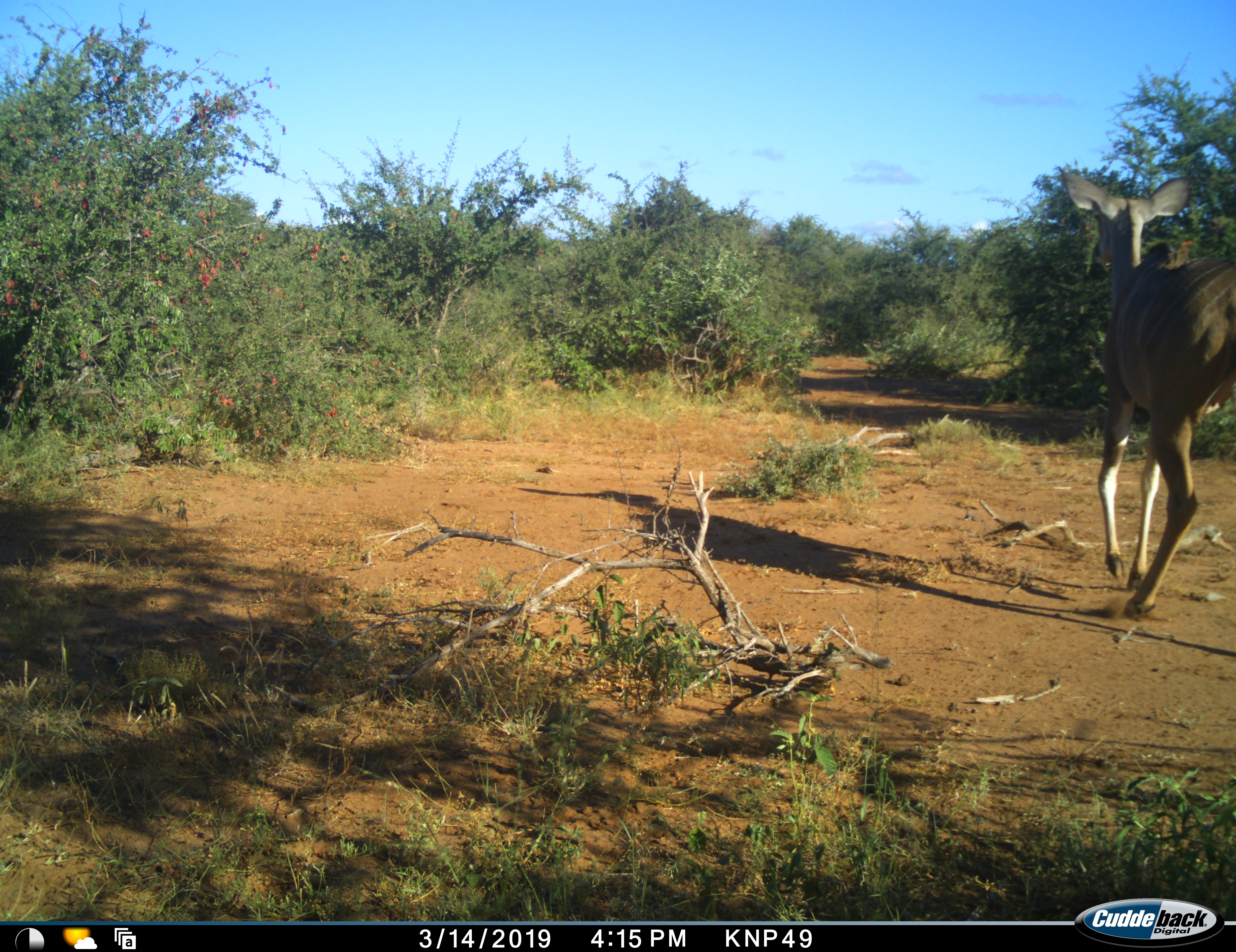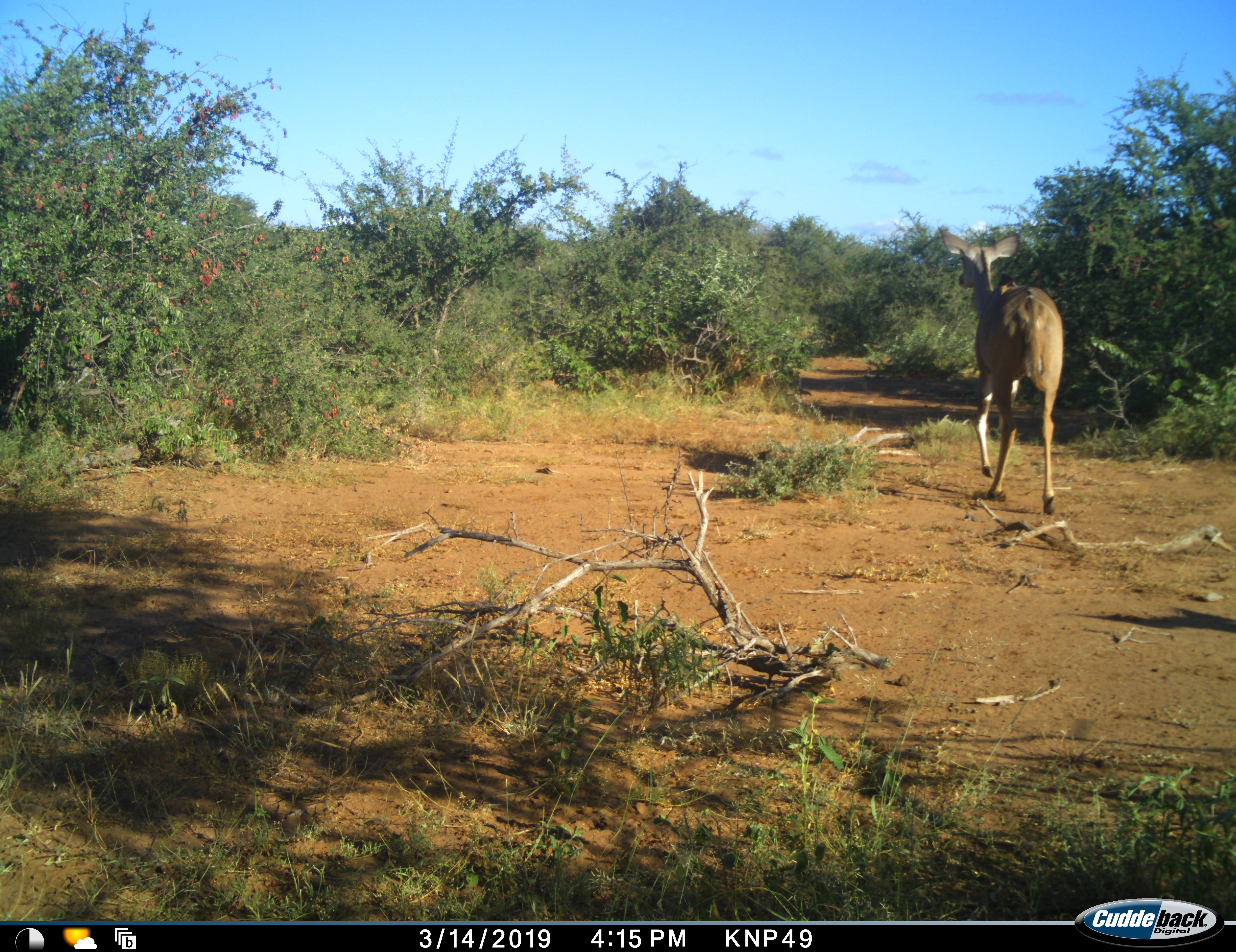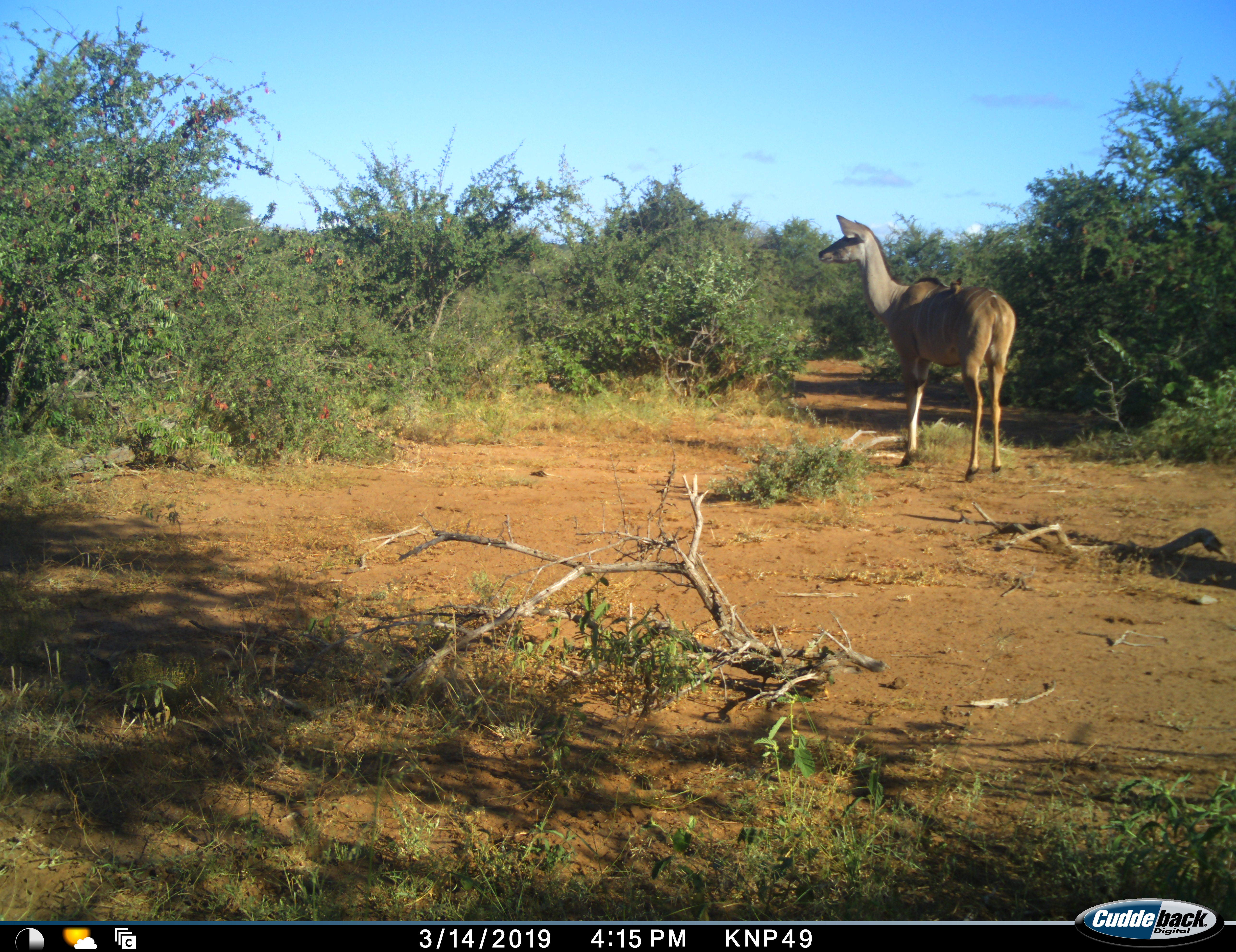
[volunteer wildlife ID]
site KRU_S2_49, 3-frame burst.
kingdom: Animalia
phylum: Chordata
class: Mammalia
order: Artiodactyla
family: Bovidae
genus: Tragelaphus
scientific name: Tragelaphus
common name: kudu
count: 1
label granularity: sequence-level